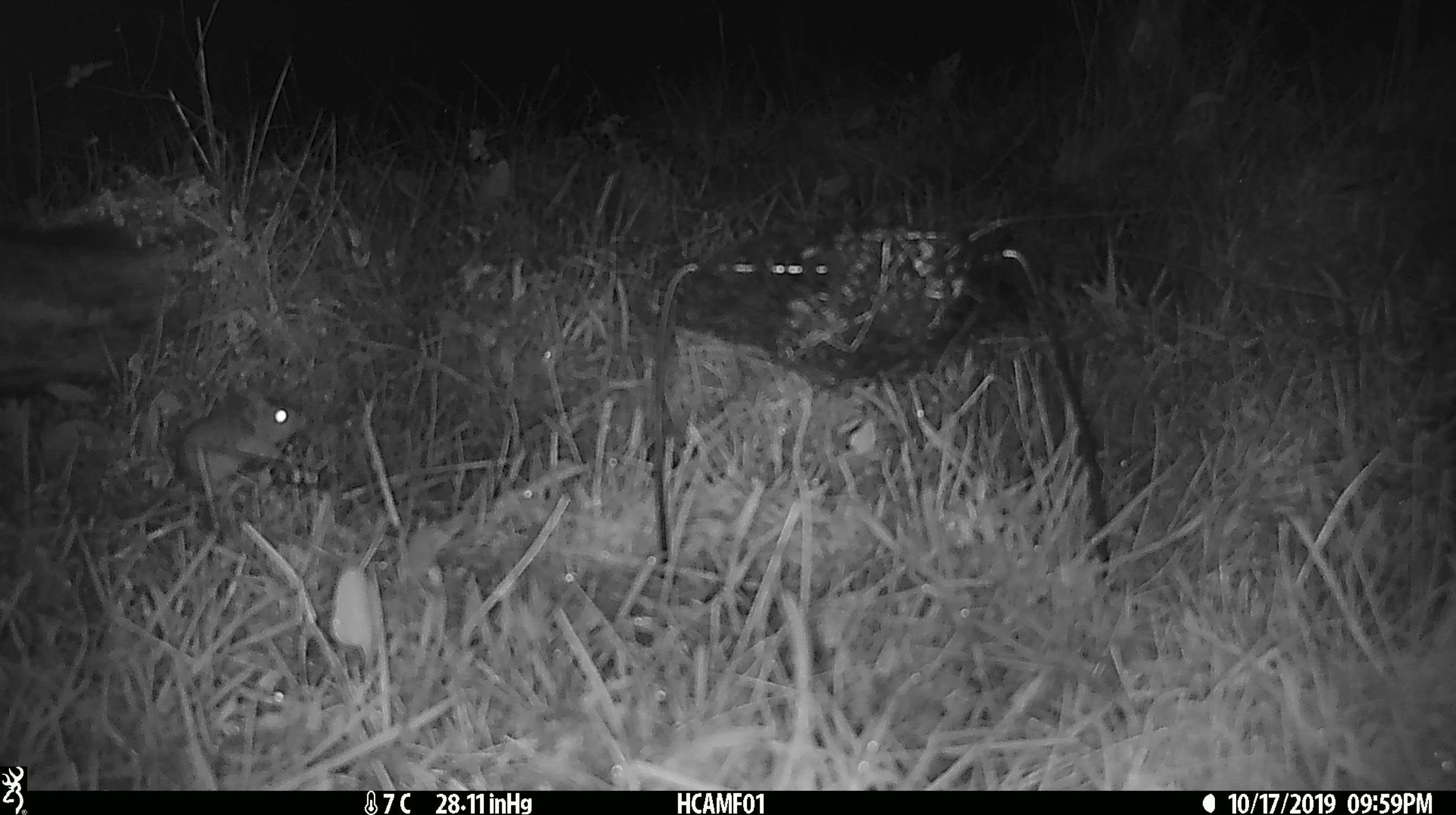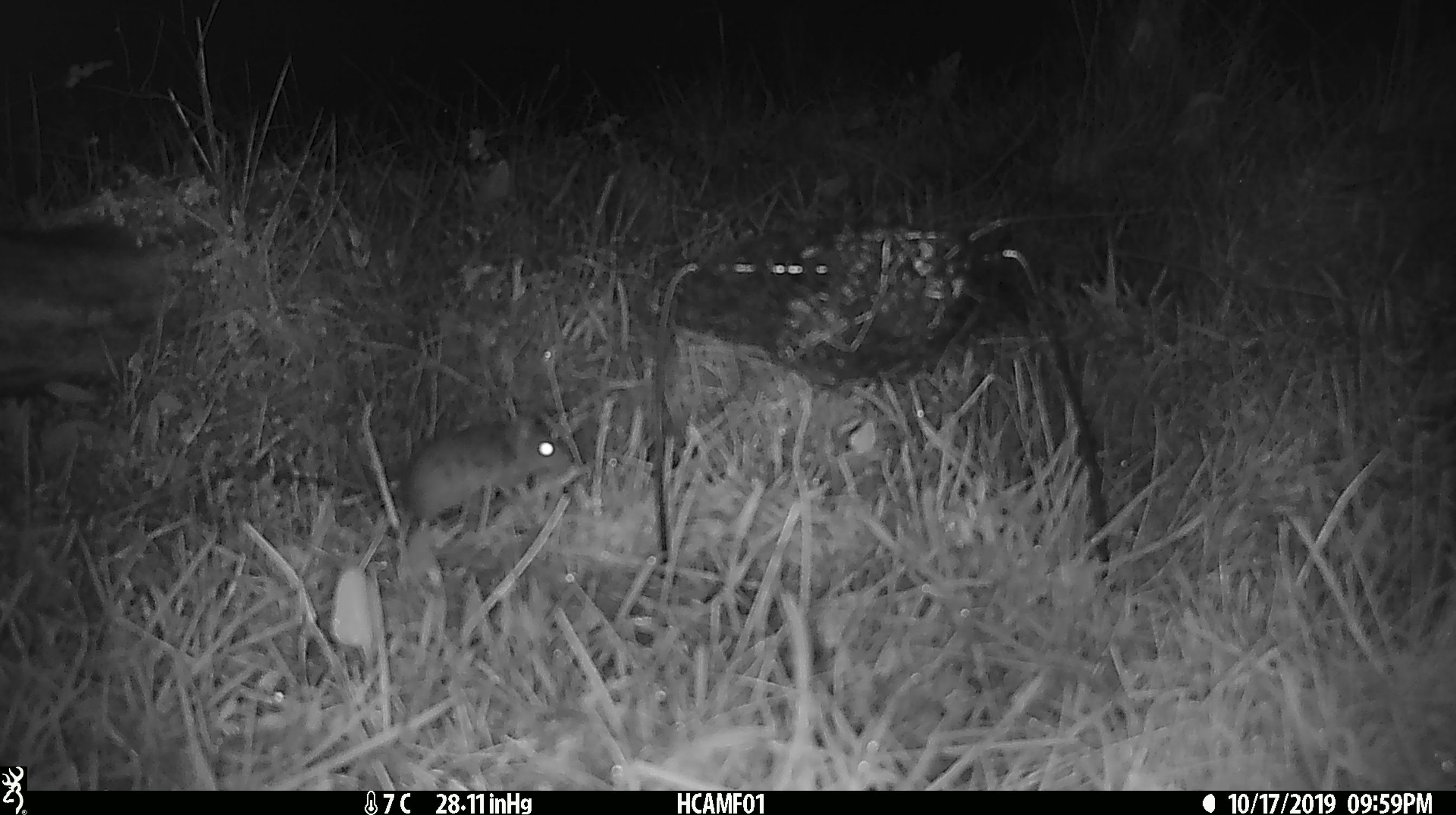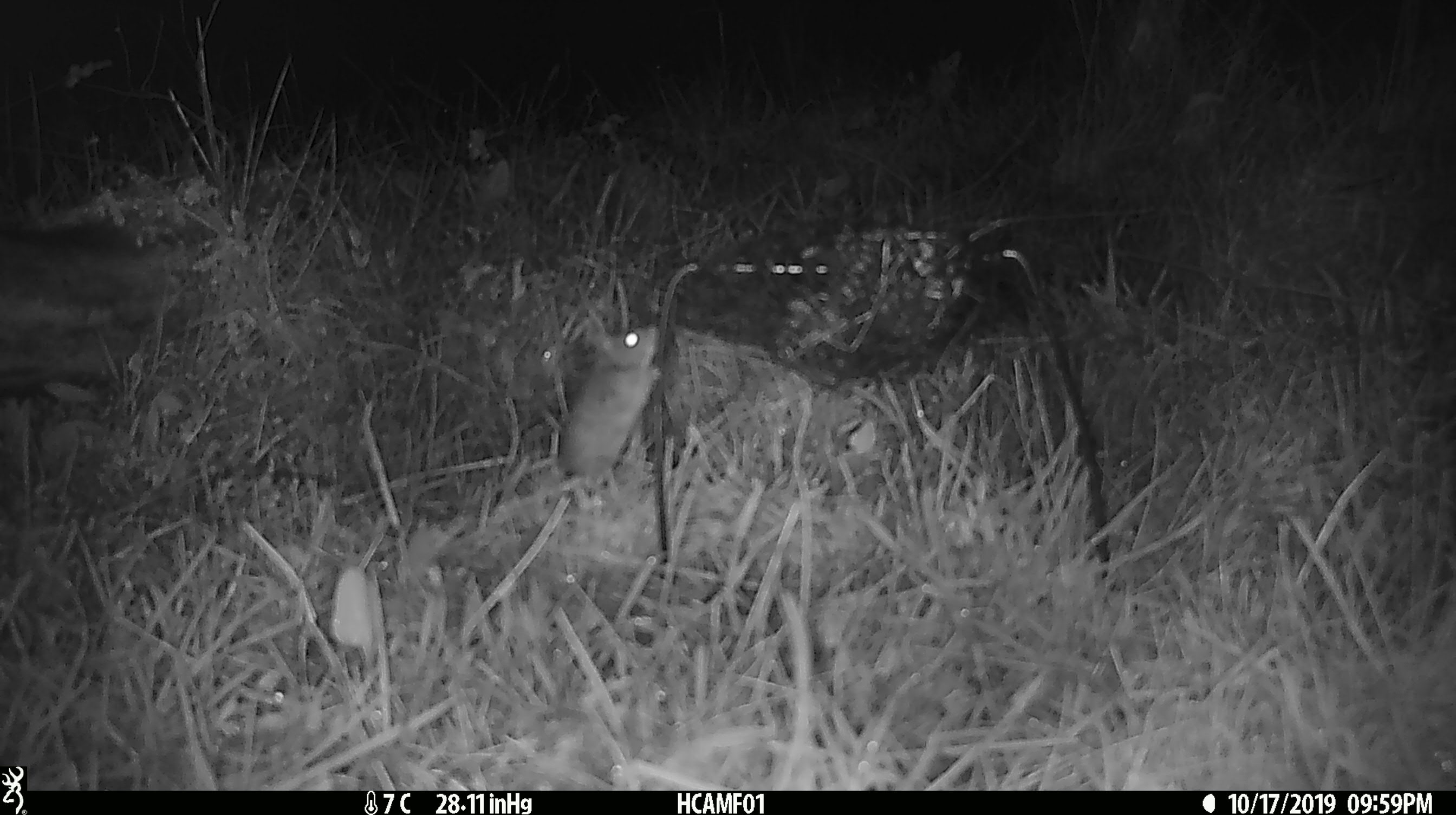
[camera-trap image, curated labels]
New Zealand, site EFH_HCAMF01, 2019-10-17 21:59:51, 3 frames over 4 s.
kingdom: Animalia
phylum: Chordata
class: Mammalia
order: Rodentia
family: Muridae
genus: Mus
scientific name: Mus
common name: mouse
Mouse (Mus).